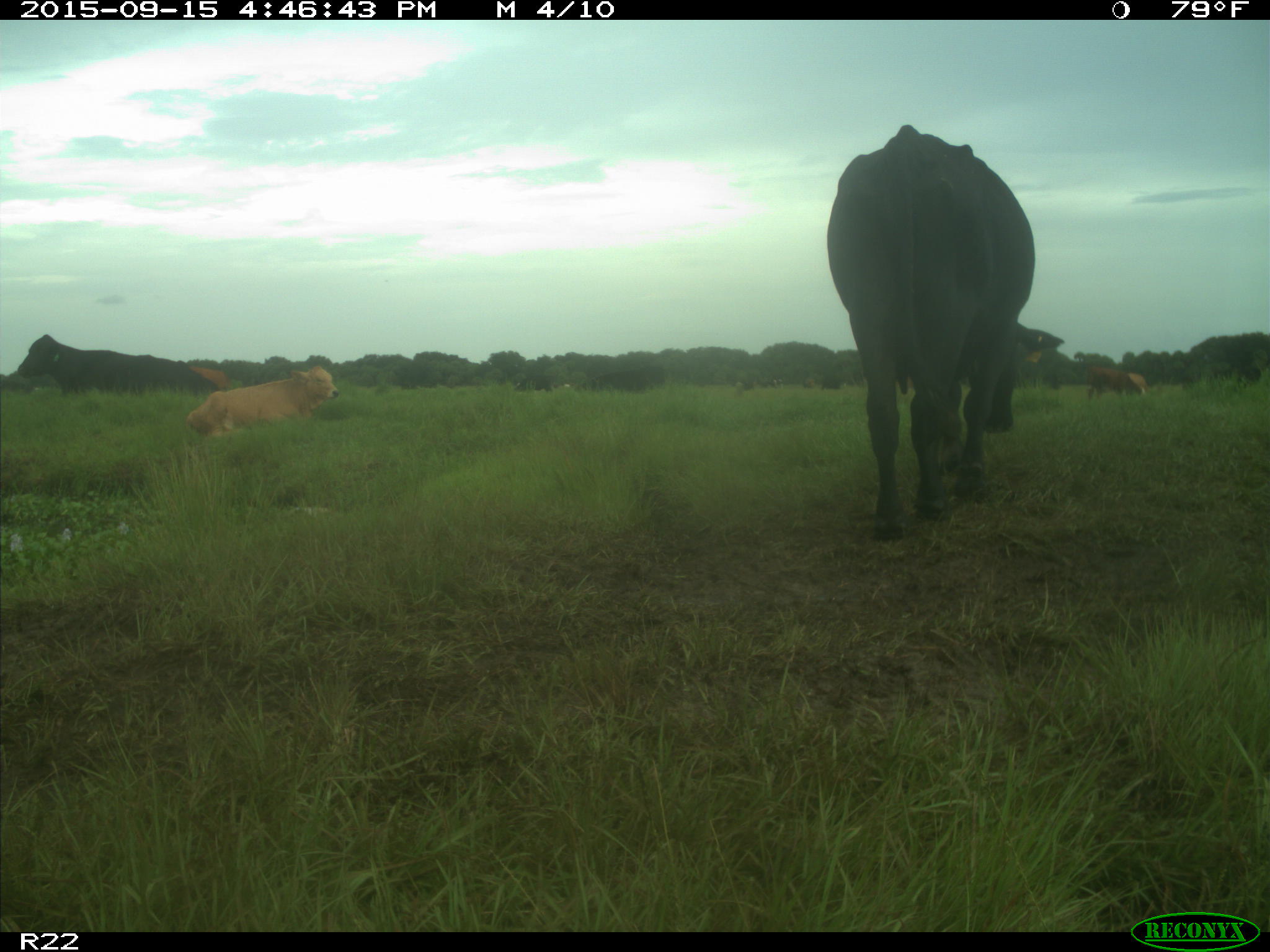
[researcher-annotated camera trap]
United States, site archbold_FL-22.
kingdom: Animalia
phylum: Chordata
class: Mammalia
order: Artiodactyla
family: Bovidae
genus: Bos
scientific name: Bos taurus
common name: domestic cow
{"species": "Bos taurus (domestic cow)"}